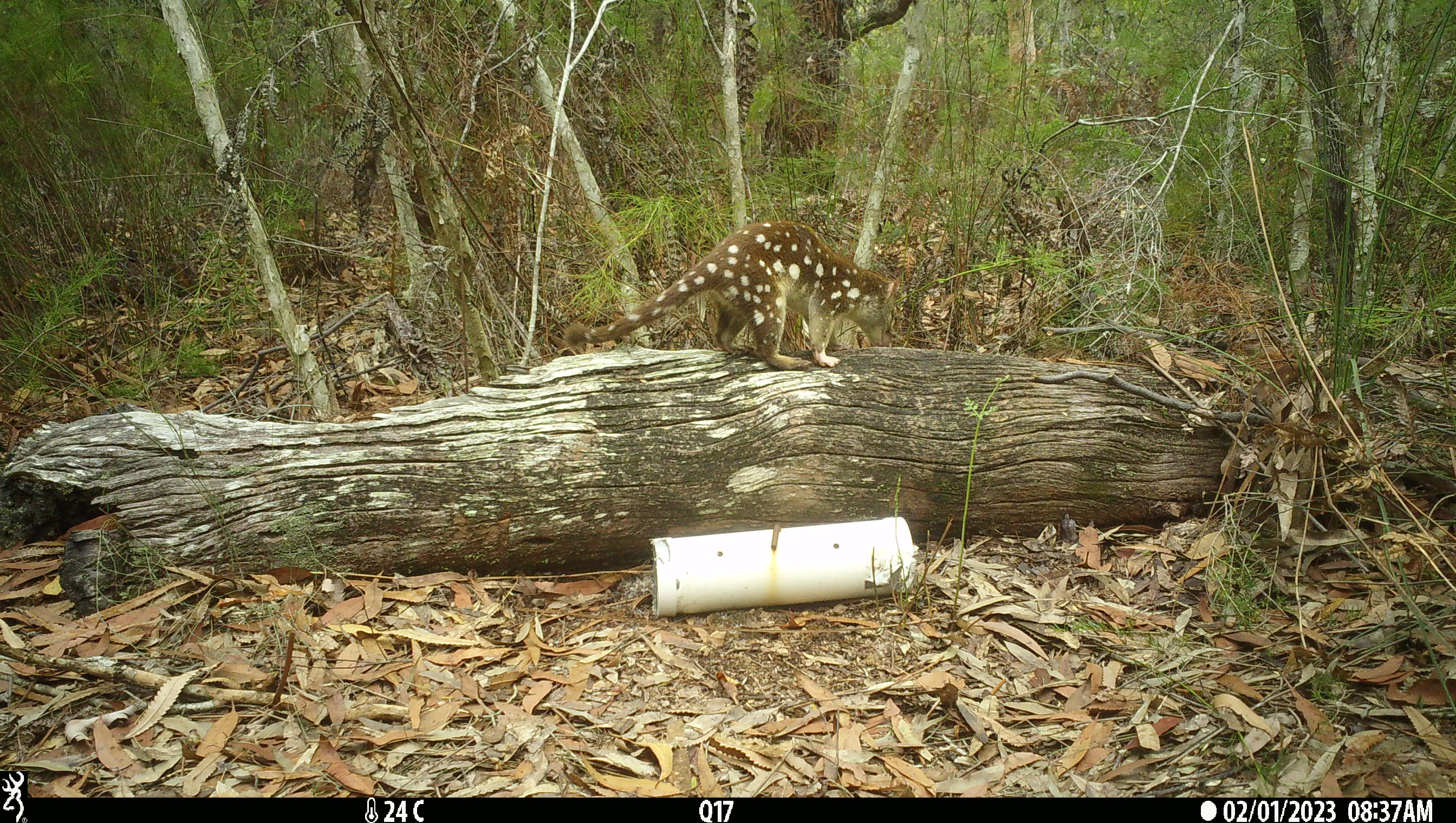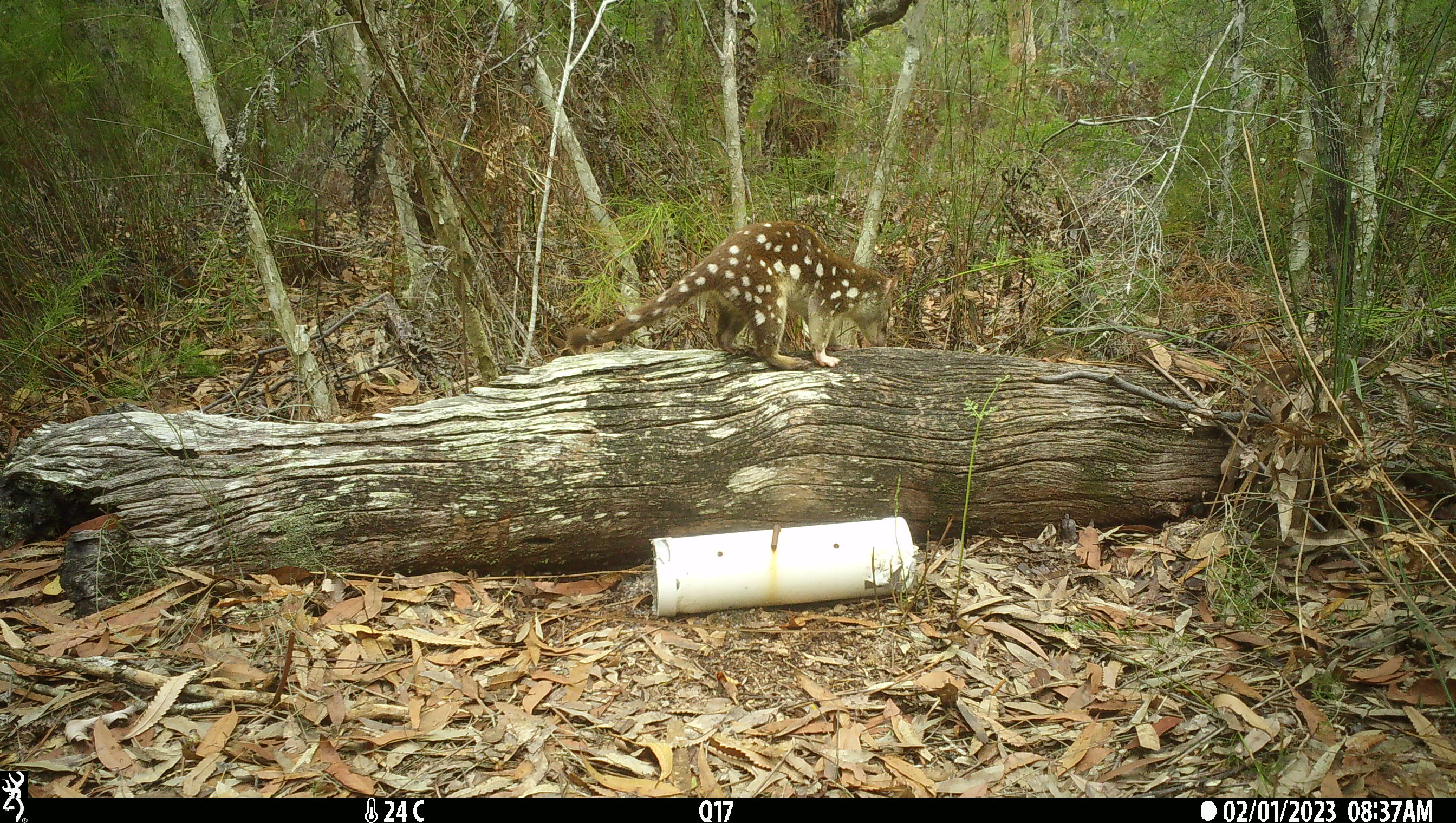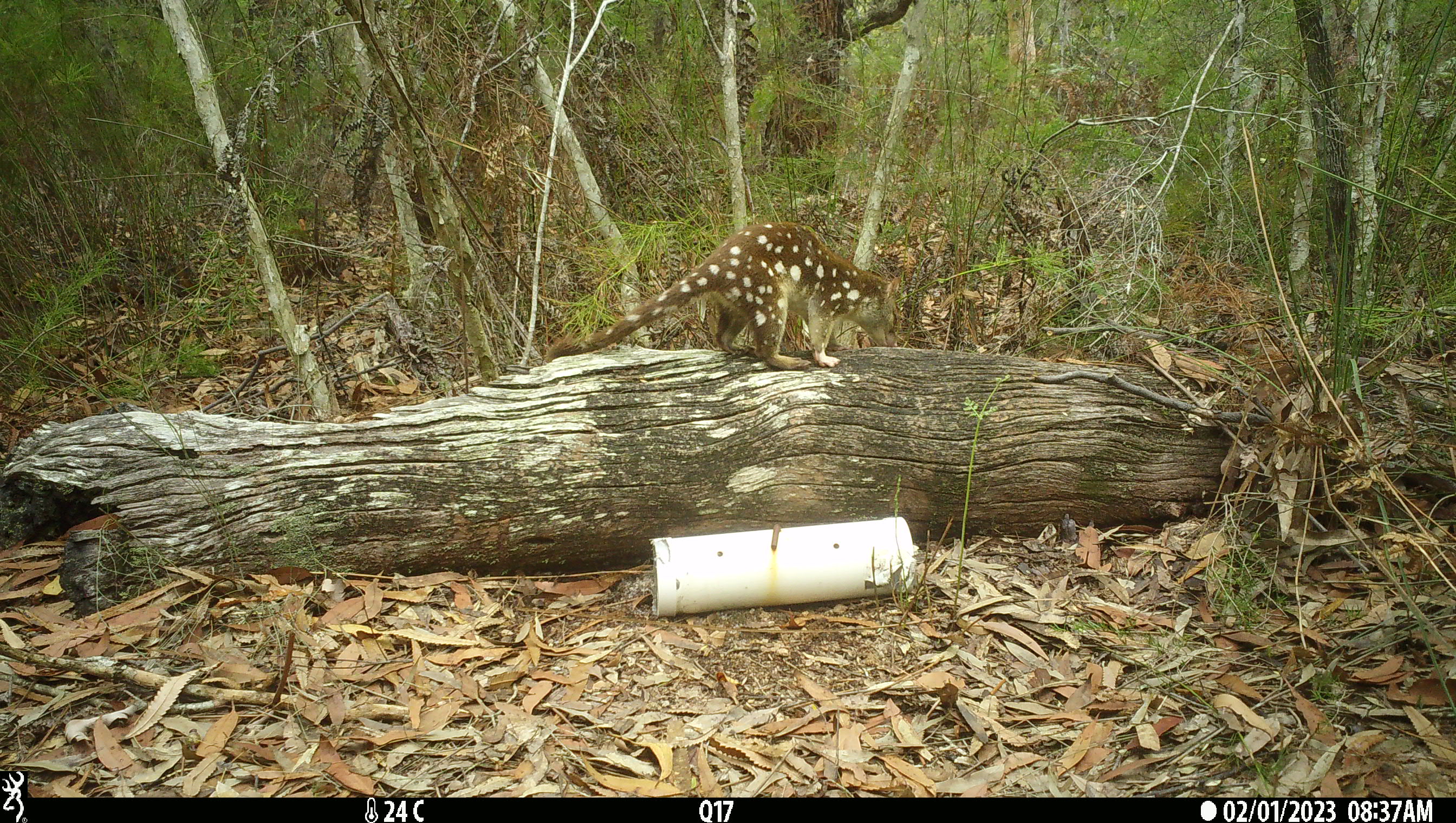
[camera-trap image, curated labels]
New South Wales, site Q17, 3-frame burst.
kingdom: Animalia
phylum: Chordata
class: Mammalia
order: Dasyuromorphia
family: Dasyuridae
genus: Dasyurus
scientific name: Dasyurus maculatus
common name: spotted-tailed quoll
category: quoll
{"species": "quoll (spotted-tailed quoll) (Dasyurus maculatus)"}